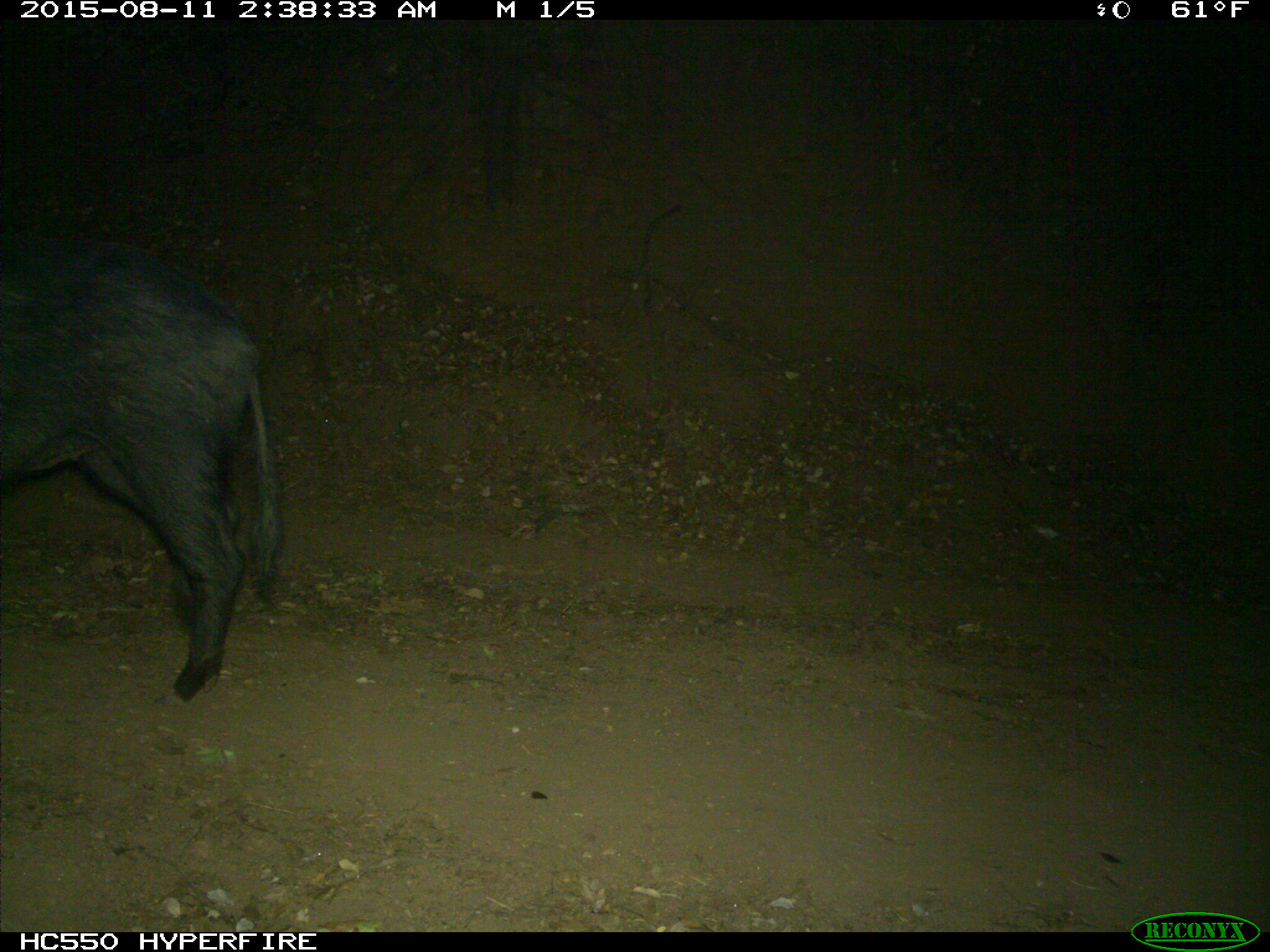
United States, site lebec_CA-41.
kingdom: Animalia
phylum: Chordata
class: Mammalia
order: Artiodactyla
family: Suidae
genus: Sus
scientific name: Sus scrofa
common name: wild boar